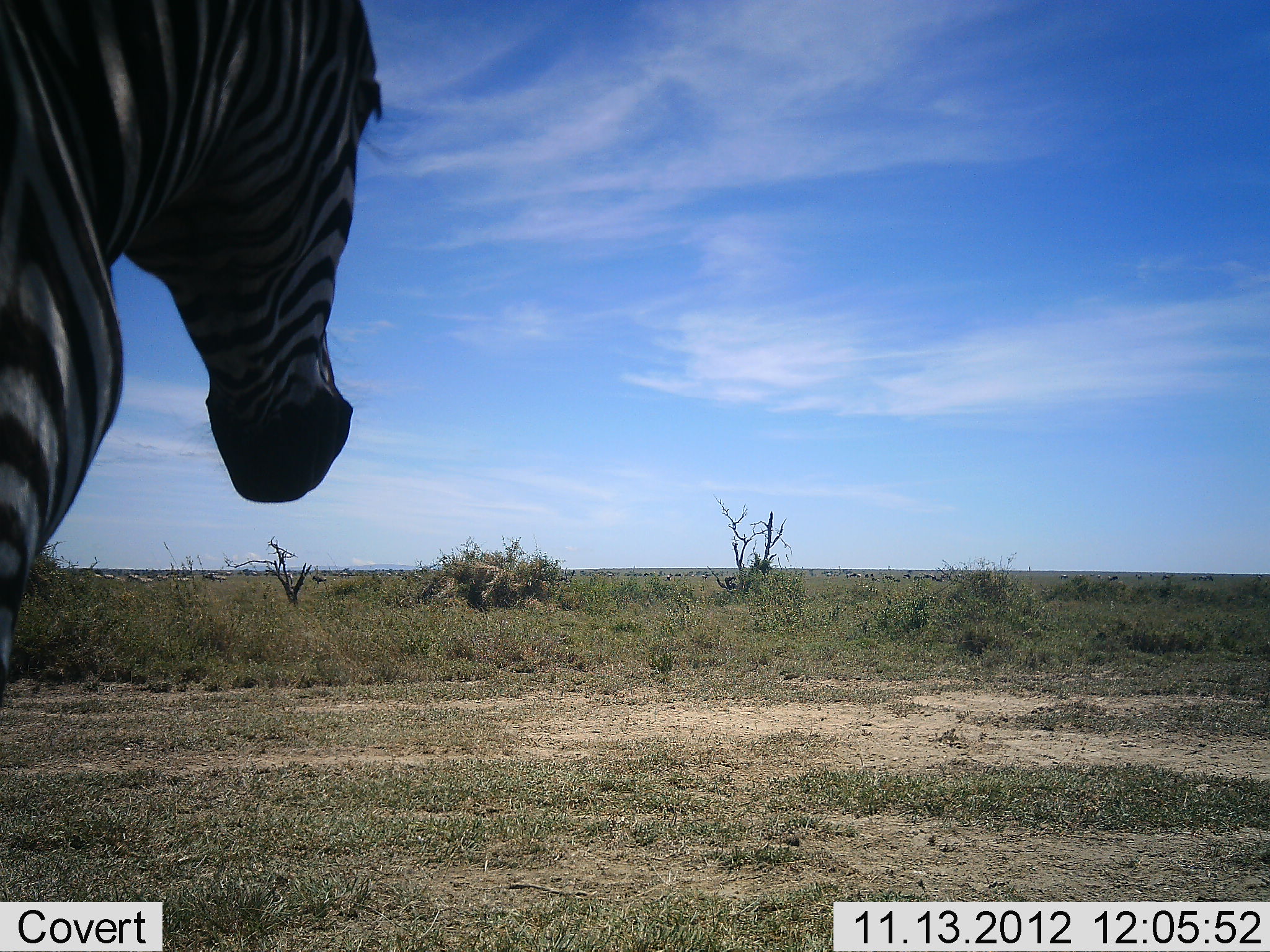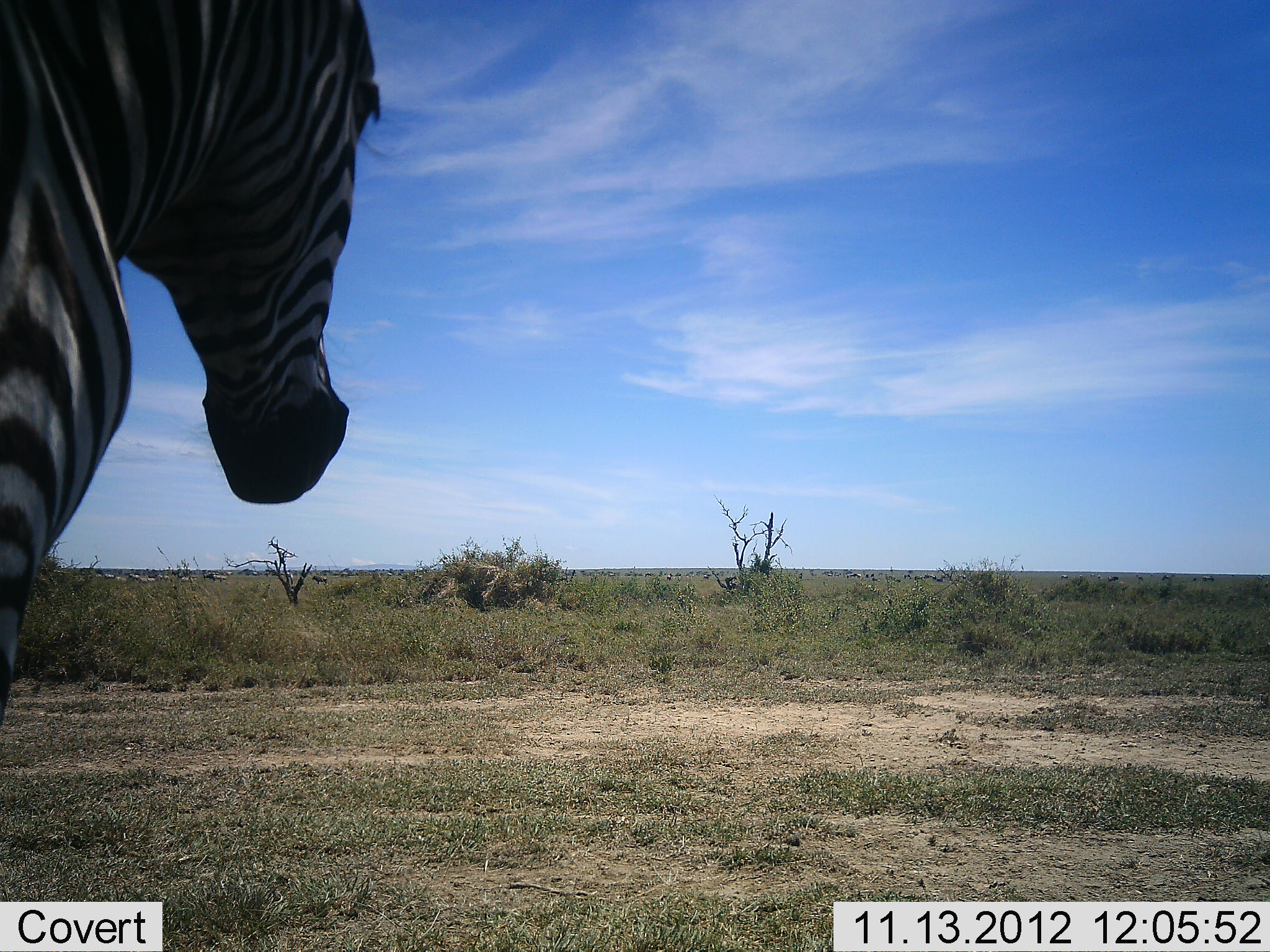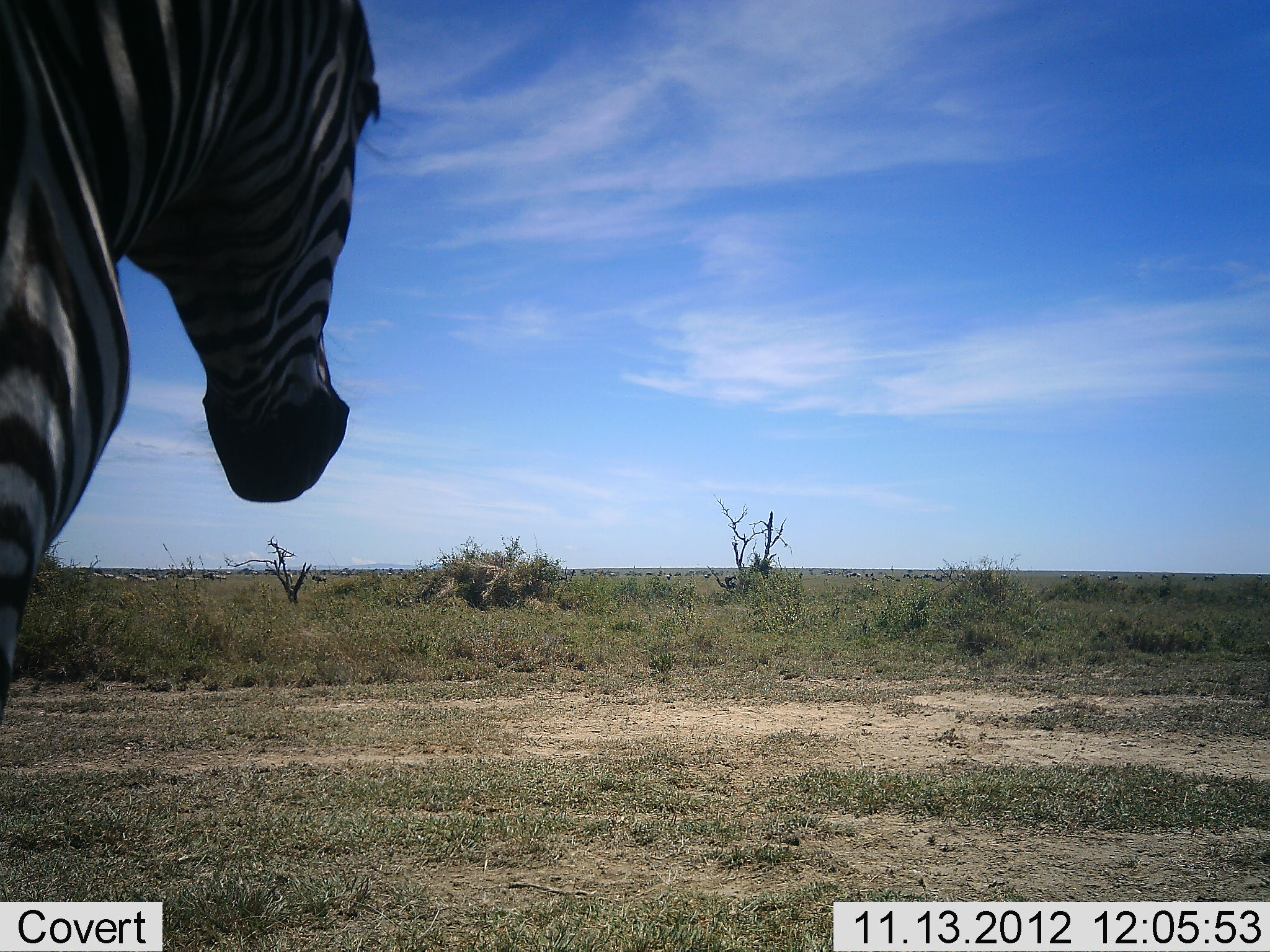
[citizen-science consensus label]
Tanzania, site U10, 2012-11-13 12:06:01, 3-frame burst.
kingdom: Animalia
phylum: Chordata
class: Mammalia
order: Perissodactyla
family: Equidae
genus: Equus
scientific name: Equus quagga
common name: plains zebra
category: zebra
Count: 1.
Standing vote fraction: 90%.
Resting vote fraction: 10%.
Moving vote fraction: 0%.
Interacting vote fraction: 0%.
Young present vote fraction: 0%.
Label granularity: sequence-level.